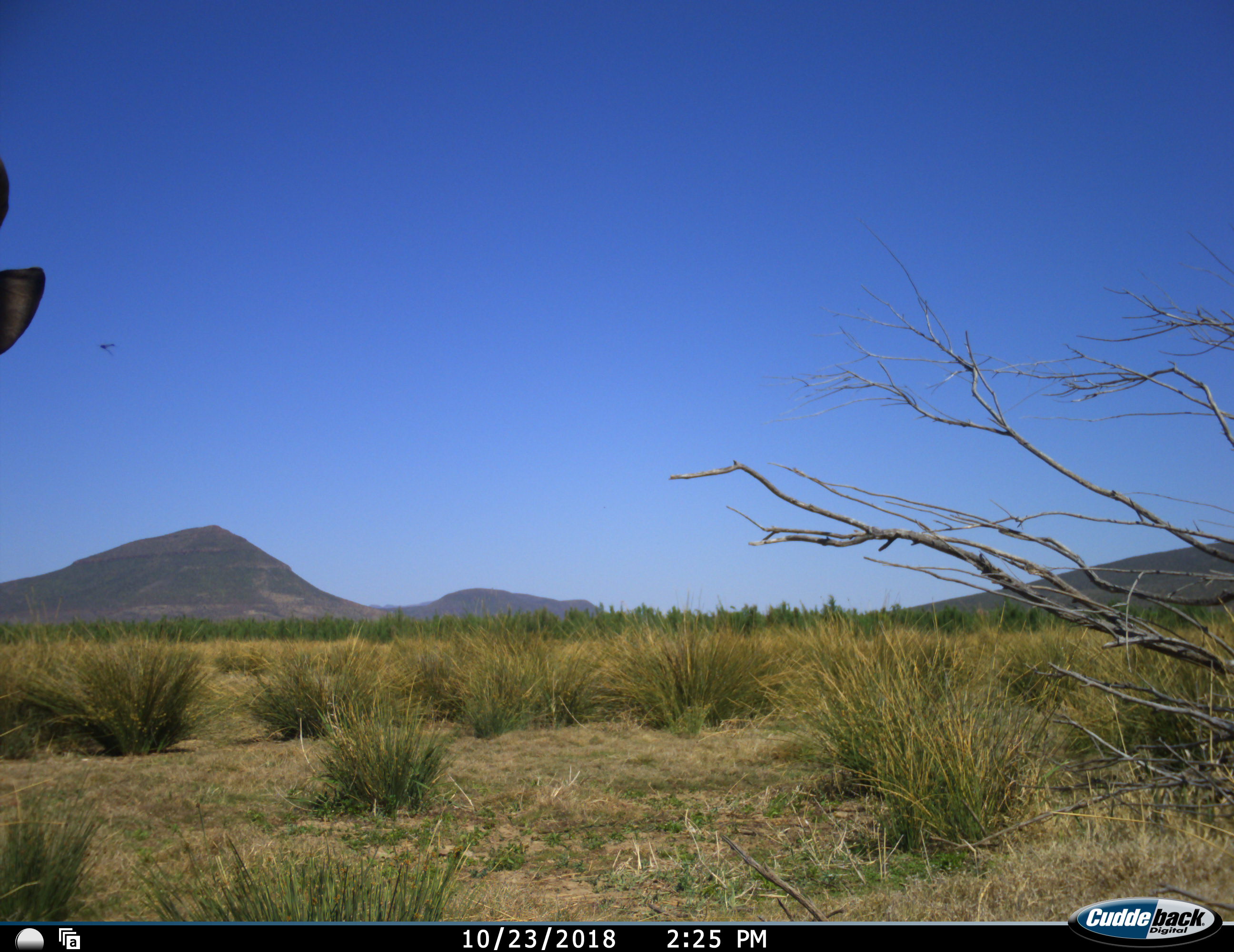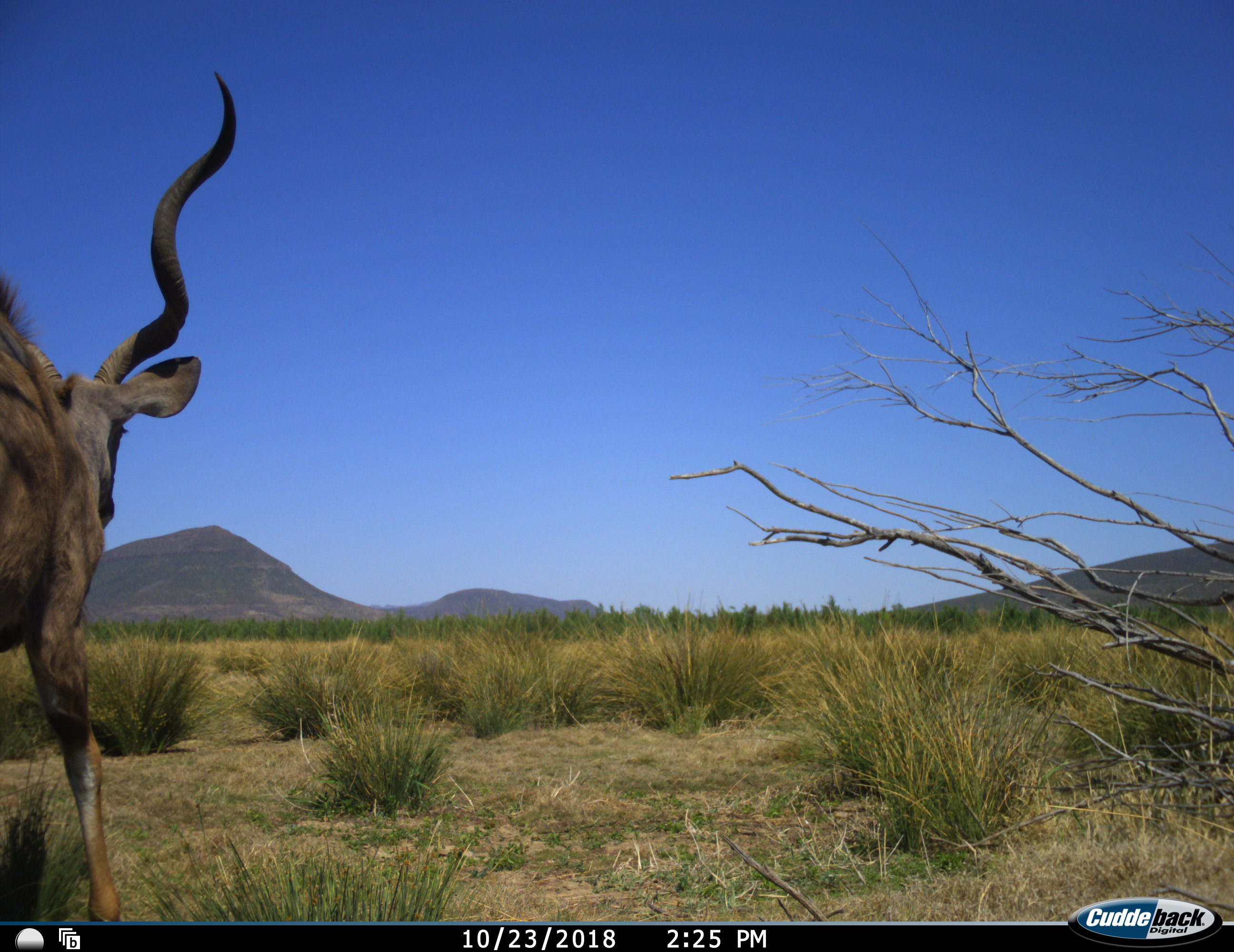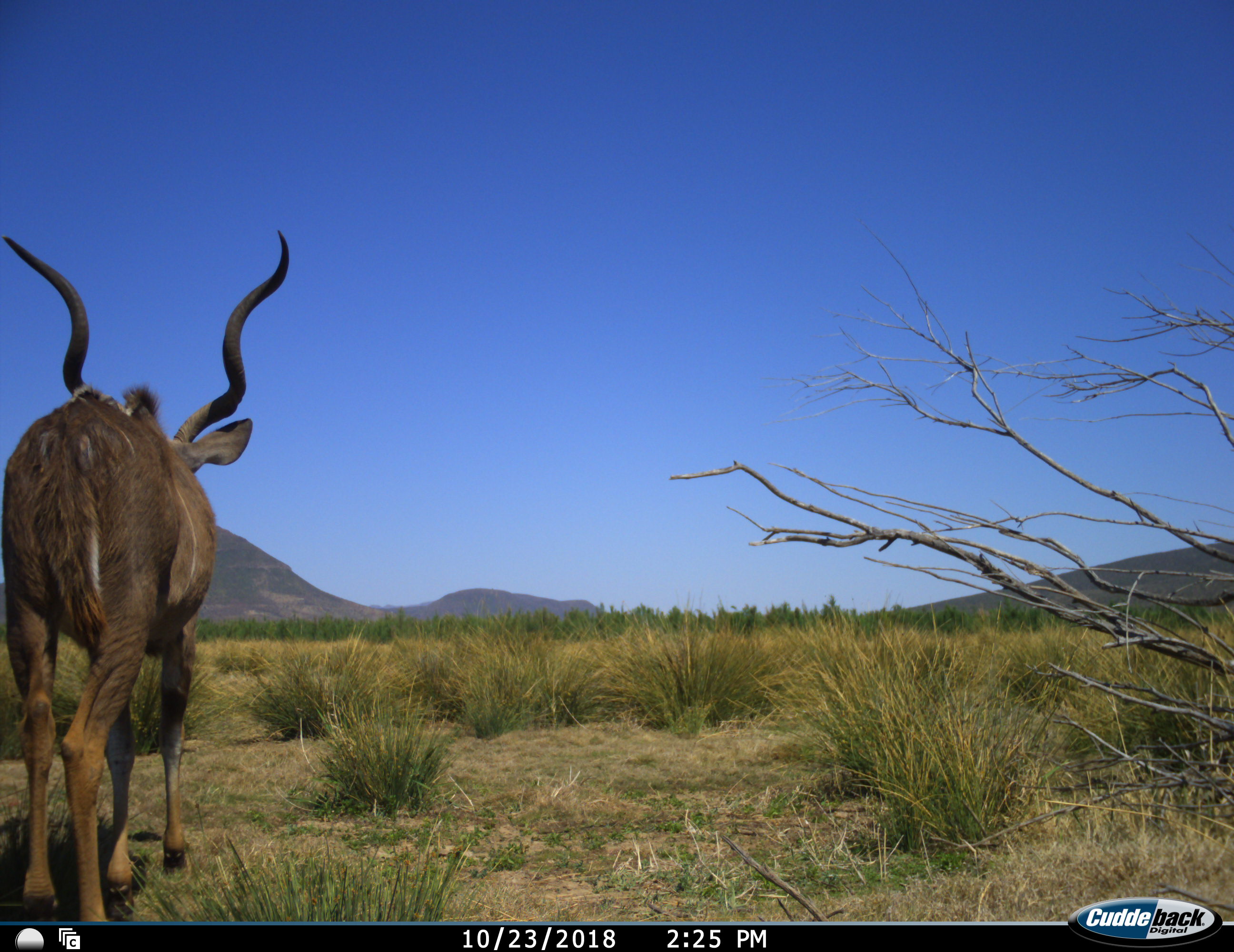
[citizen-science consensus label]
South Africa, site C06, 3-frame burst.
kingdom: Animalia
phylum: Chordata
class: Mammalia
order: Artiodactyla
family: Bovidae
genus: Tragelaphus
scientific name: Tragelaphus strepsiceros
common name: greater kudu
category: kudu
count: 1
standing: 0%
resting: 0%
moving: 100%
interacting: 0%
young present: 0%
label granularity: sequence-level